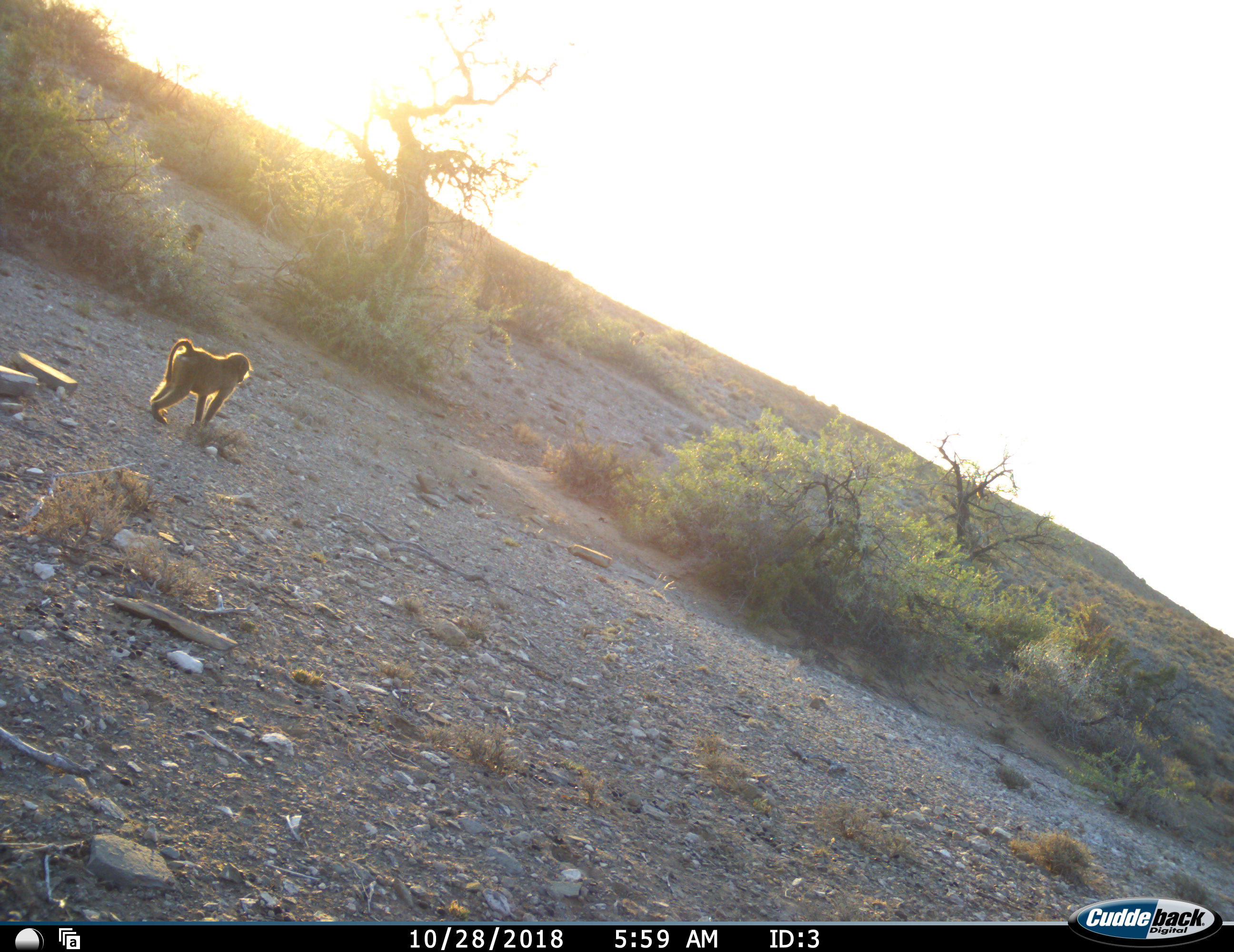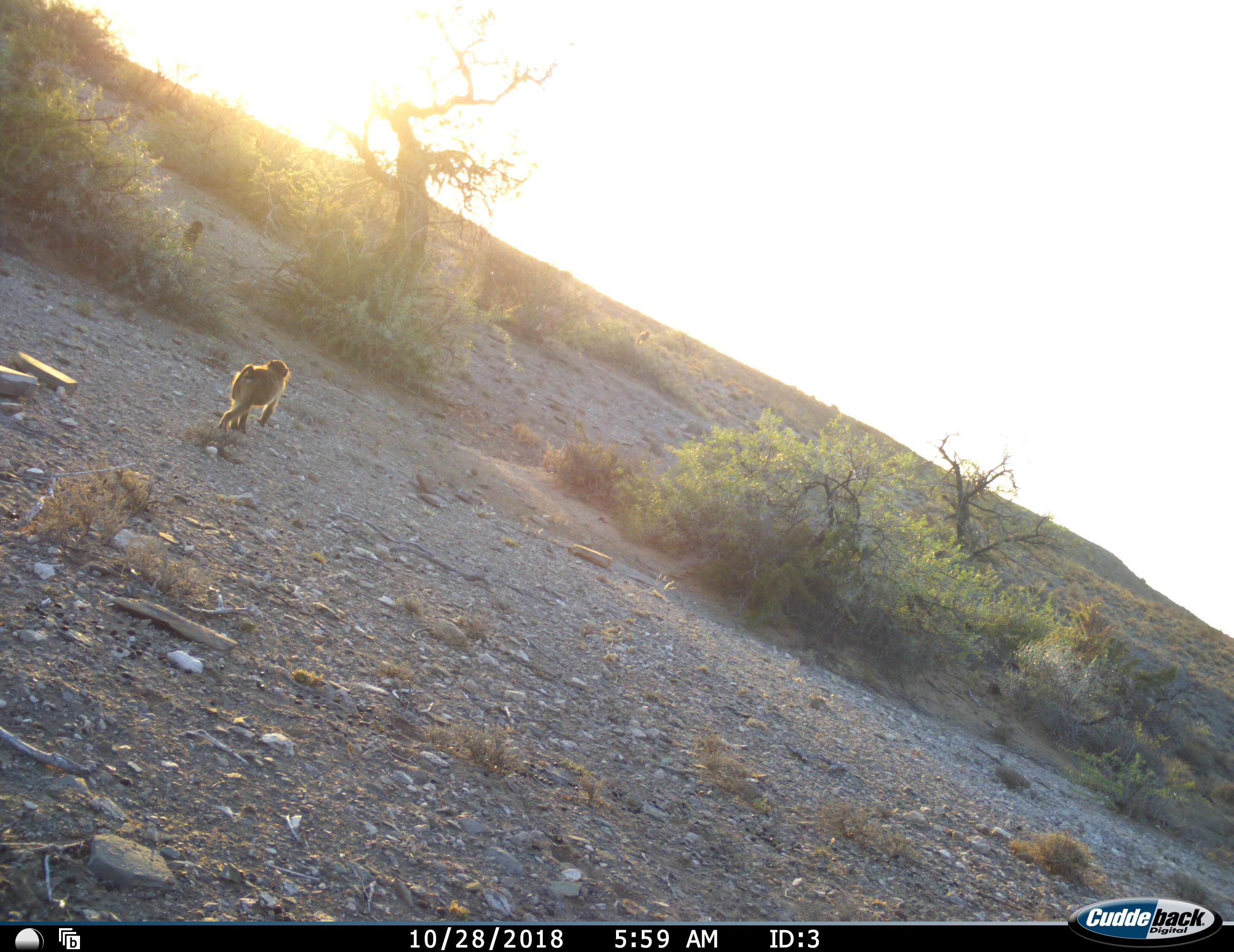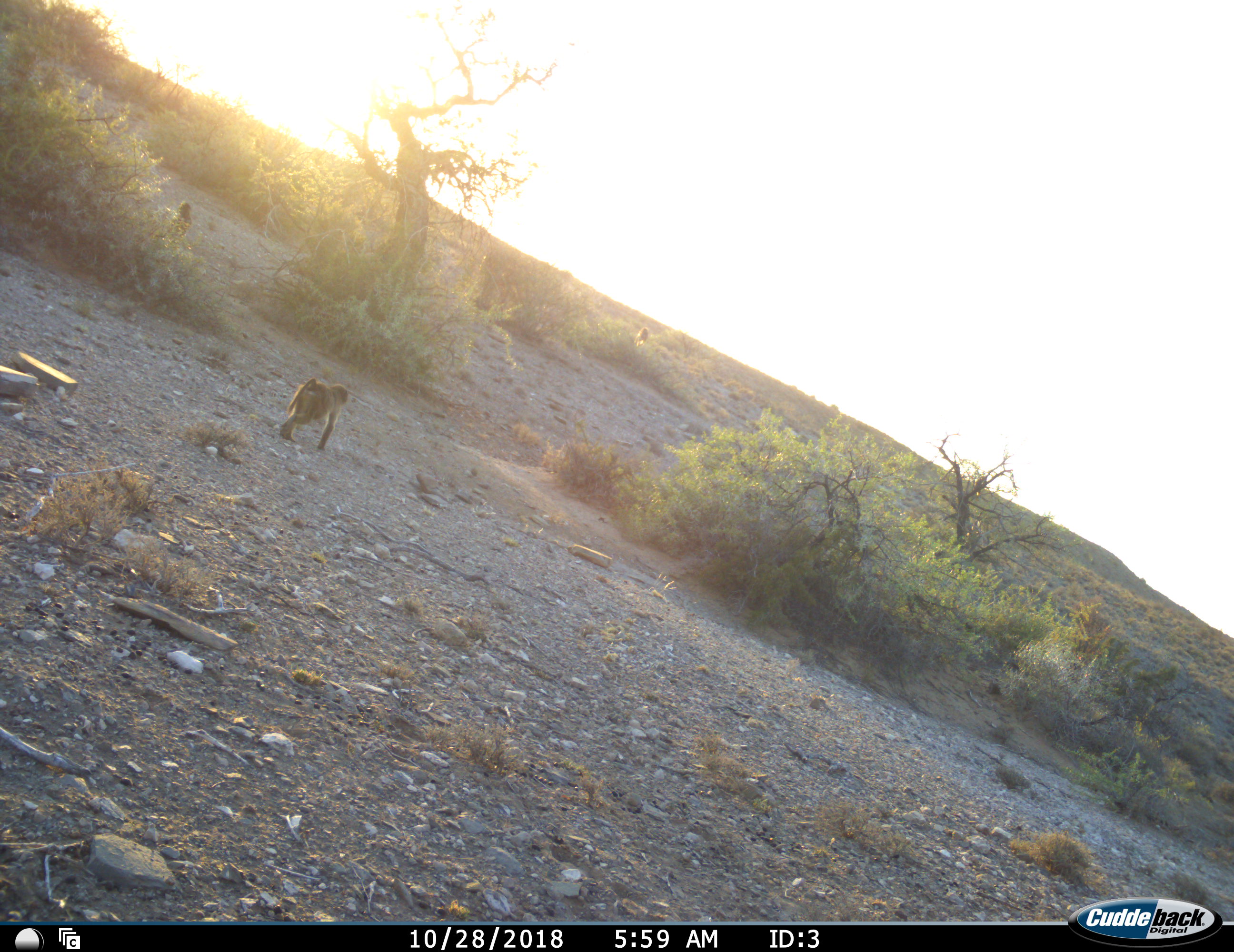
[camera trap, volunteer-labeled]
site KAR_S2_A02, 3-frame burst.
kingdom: Animalia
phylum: Chordata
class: Mammalia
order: Primates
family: Cercopithecidae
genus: Papio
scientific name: Papio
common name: baboon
Baboon (Papio), count 5. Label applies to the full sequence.